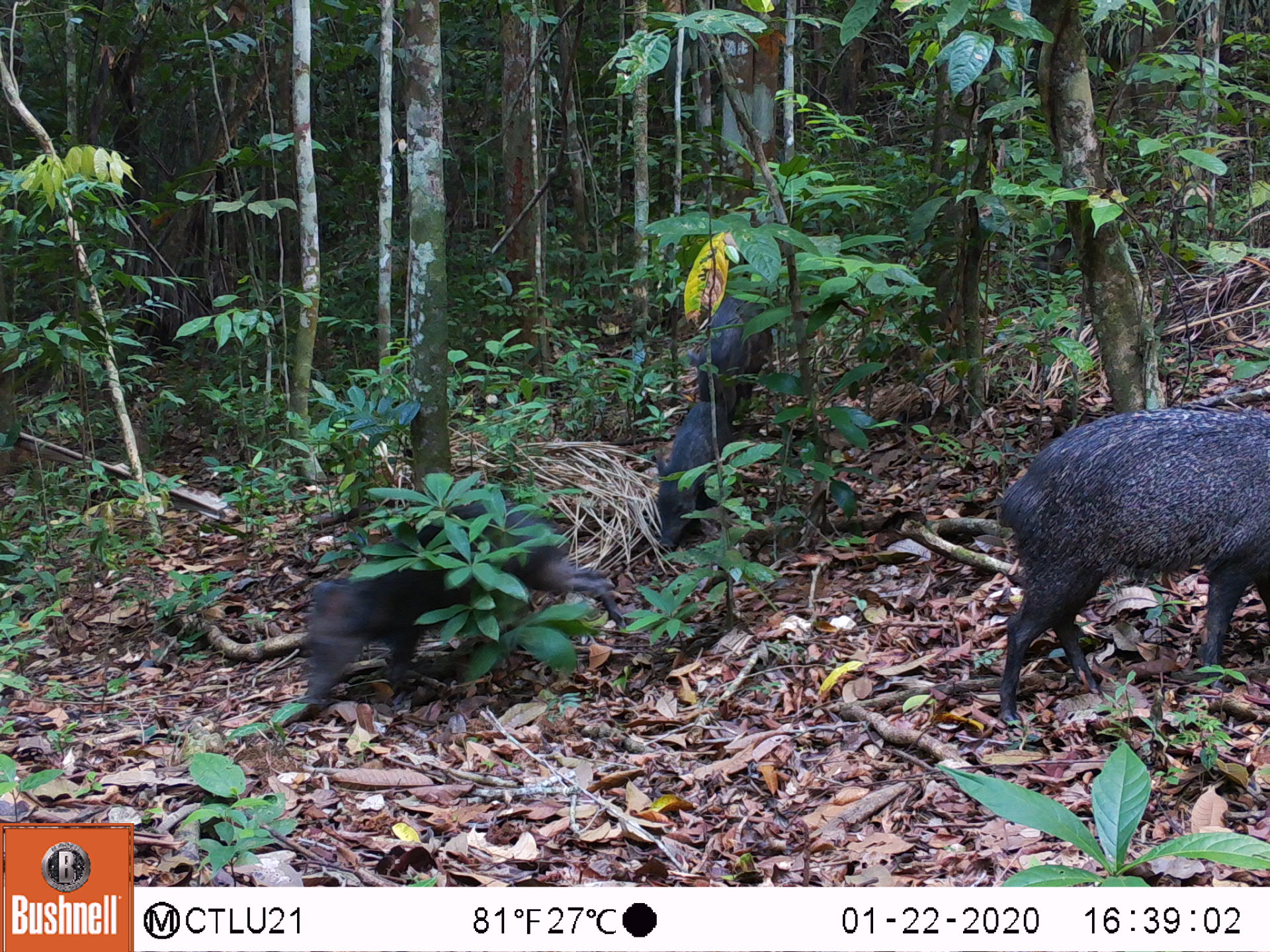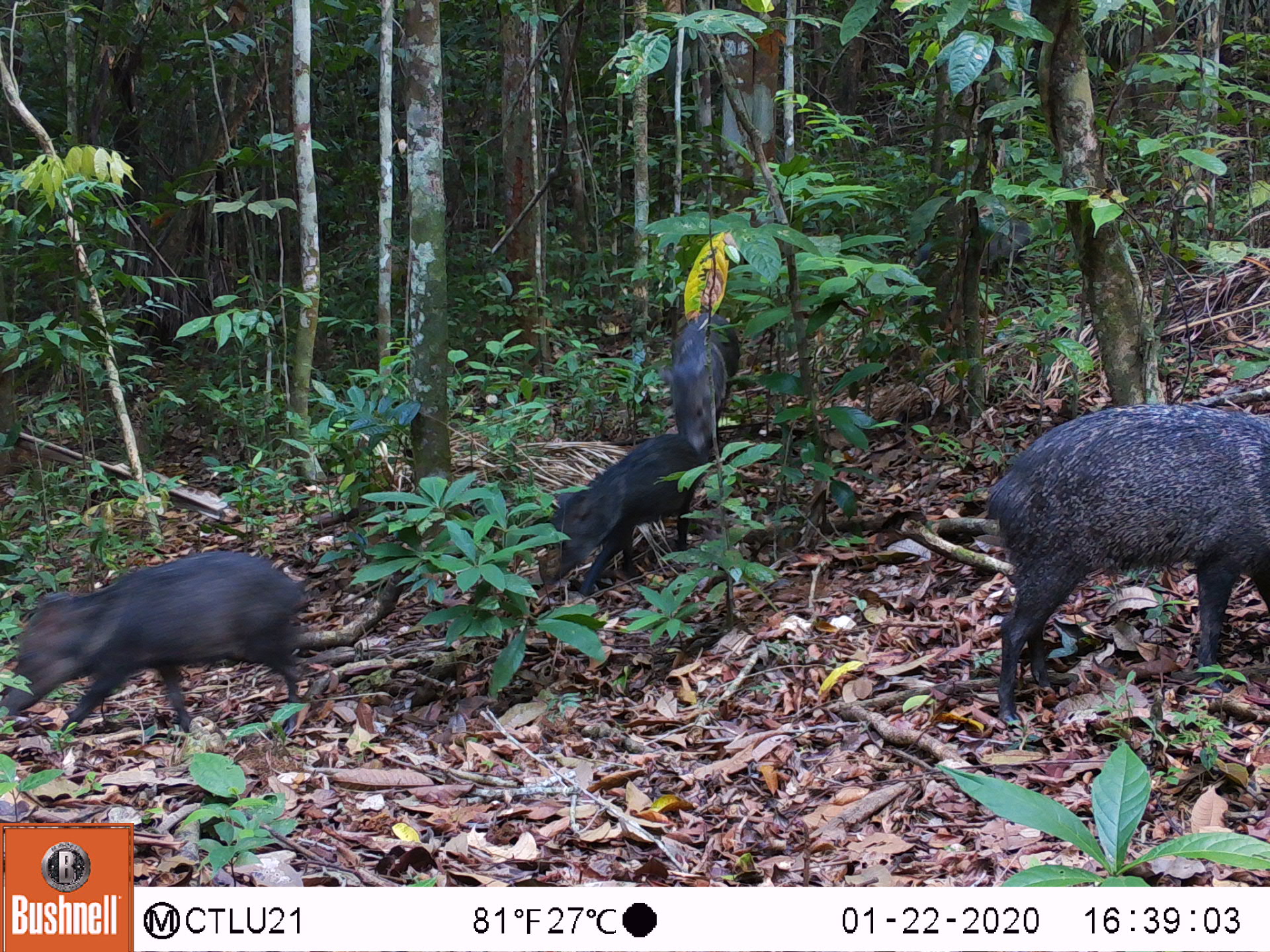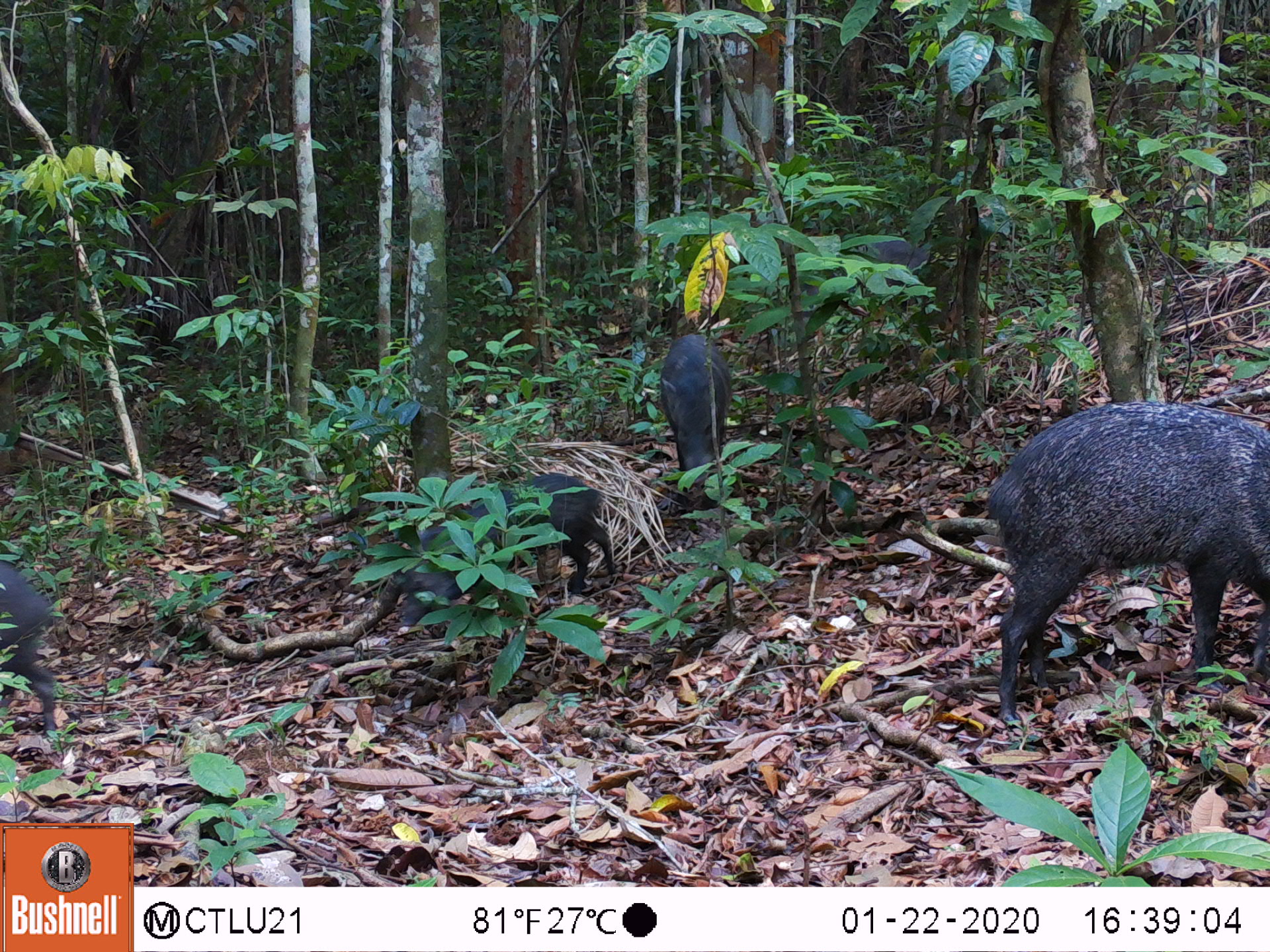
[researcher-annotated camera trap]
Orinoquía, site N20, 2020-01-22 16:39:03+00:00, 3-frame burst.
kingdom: Animalia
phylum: Chordata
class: Mammalia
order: Artiodactyla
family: Tayassuidae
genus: Pecari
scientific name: Pecari tajacu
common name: collared peccary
Collared peccary (Pecari tajacu).